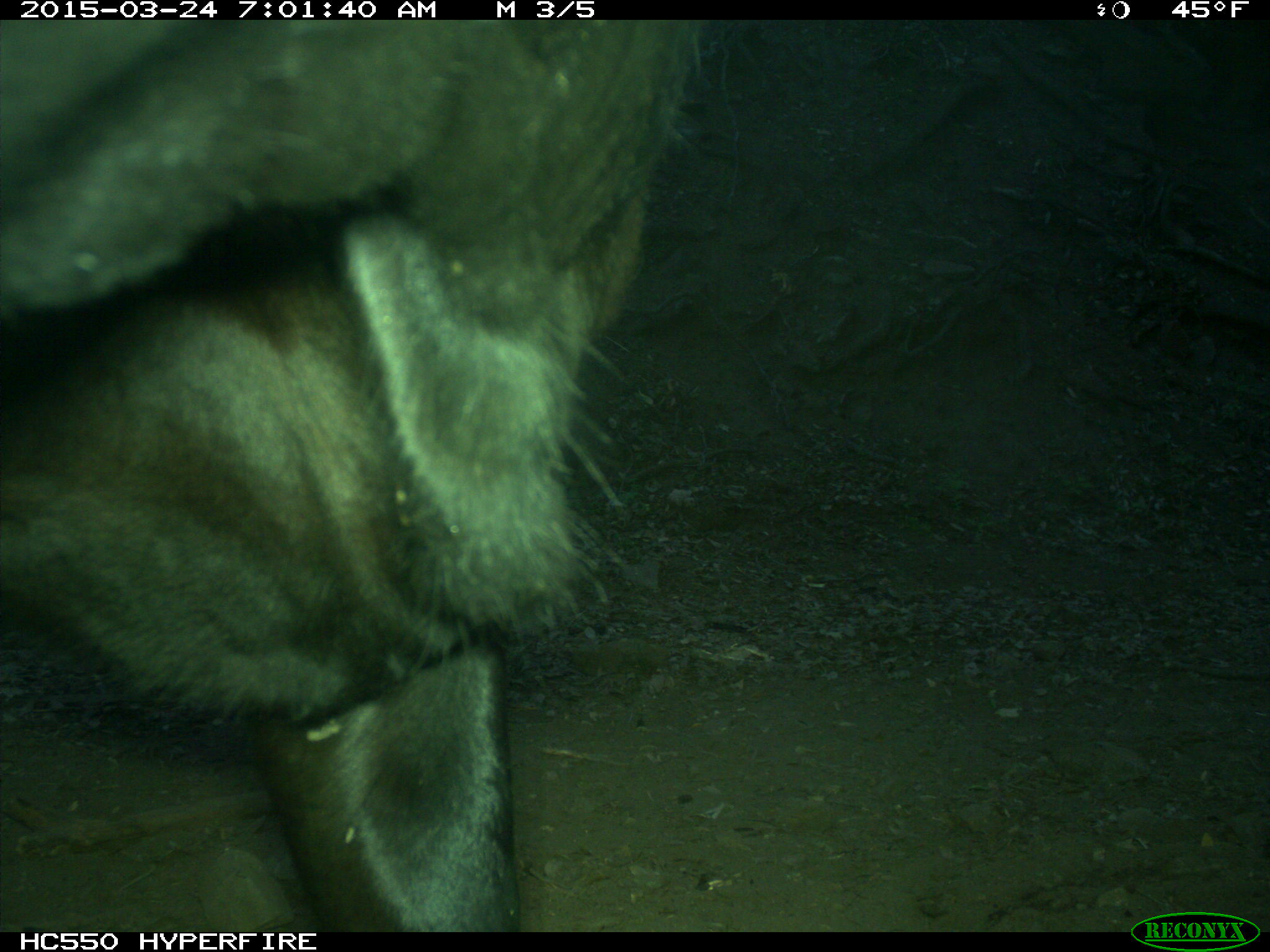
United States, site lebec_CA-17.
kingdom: Animalia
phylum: Chordata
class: Mammalia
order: Artiodactyla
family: Bovidae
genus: Bos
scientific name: Bos taurus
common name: domestic cow